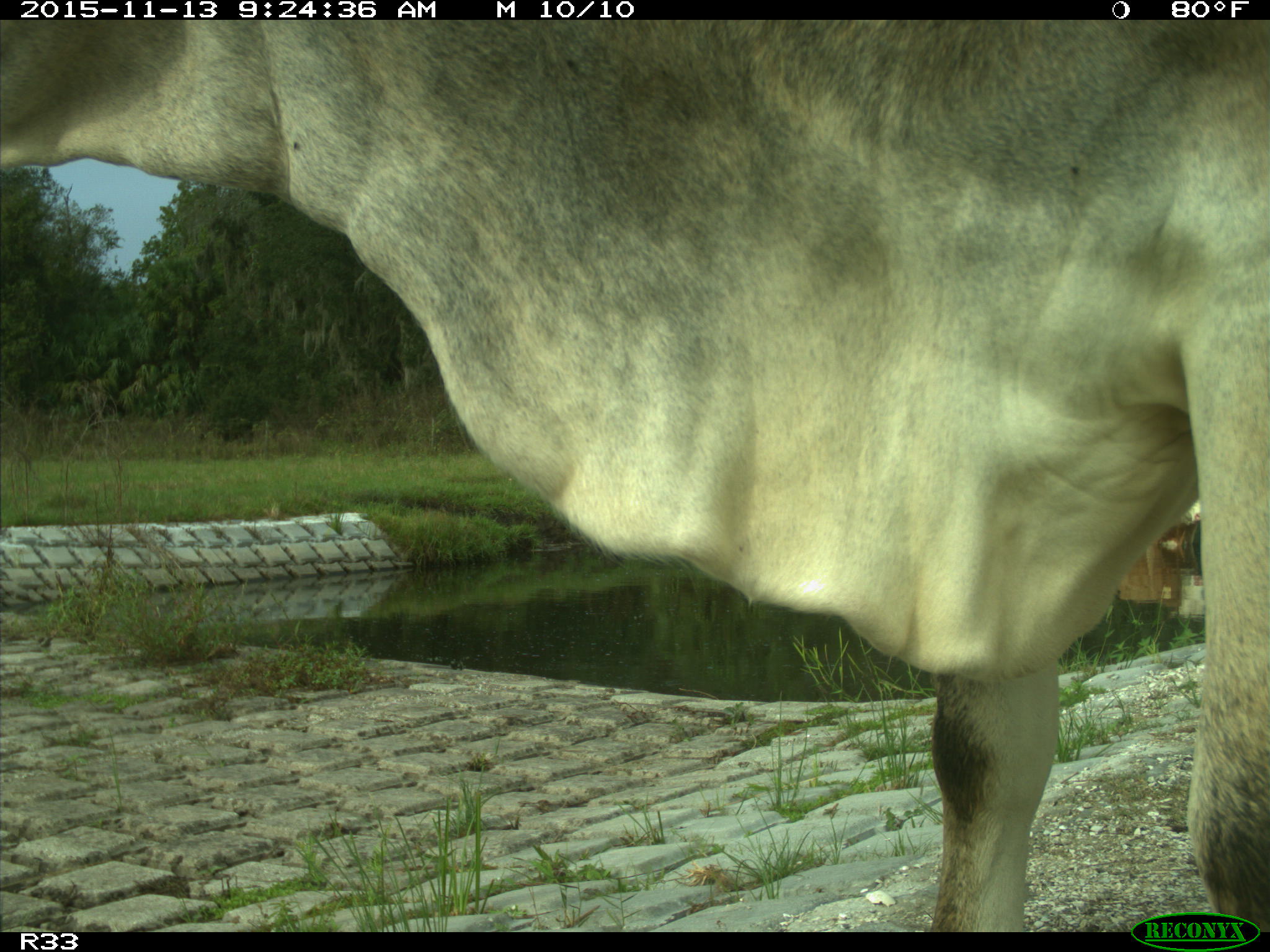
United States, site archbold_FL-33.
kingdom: Animalia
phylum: Chordata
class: Mammalia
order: Artiodactyla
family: Bovidae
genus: Bos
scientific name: Bos taurus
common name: domestic cow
Bos taurus (domestic cow).